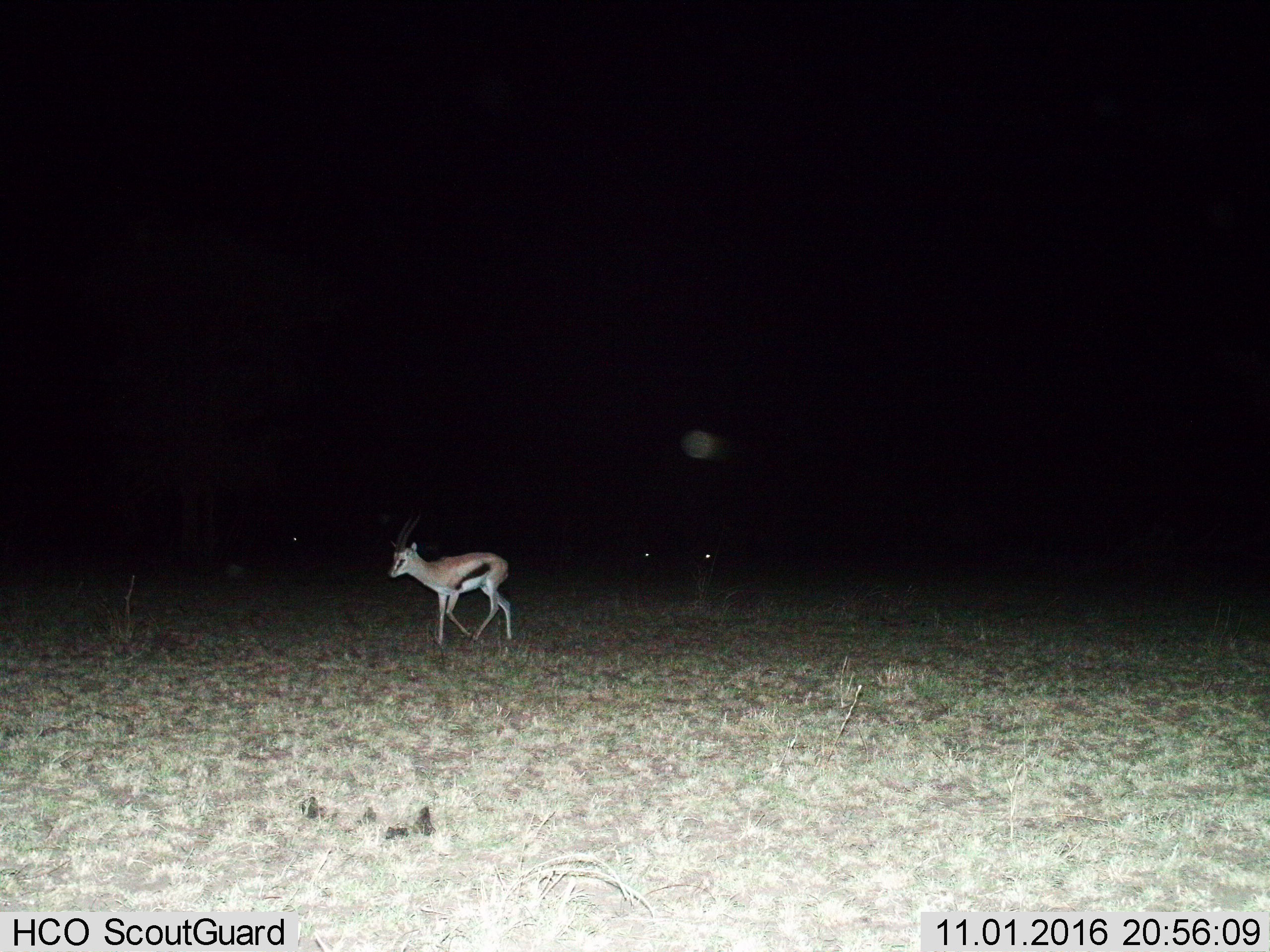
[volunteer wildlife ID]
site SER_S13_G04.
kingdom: Animalia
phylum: Chordata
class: Mammalia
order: Artiodactyla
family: Bovidae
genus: Eudorcas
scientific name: Eudorcas thomsonii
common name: thomson's gazelle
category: gazellethomsons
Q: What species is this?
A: Gazellethomsons (thomson's gazelle) (Eudorcas thomsonii).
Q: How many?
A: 1.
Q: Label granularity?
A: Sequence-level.